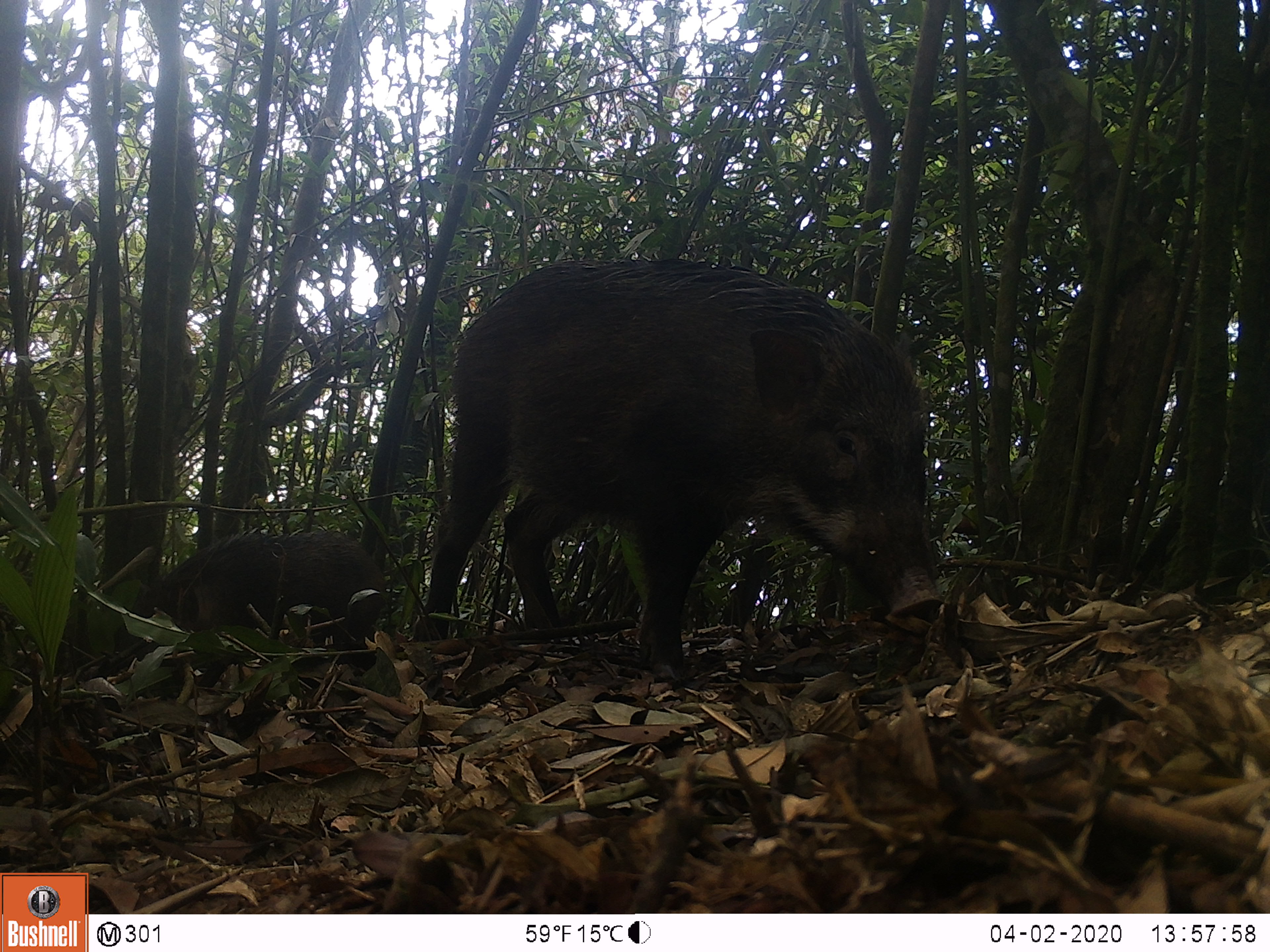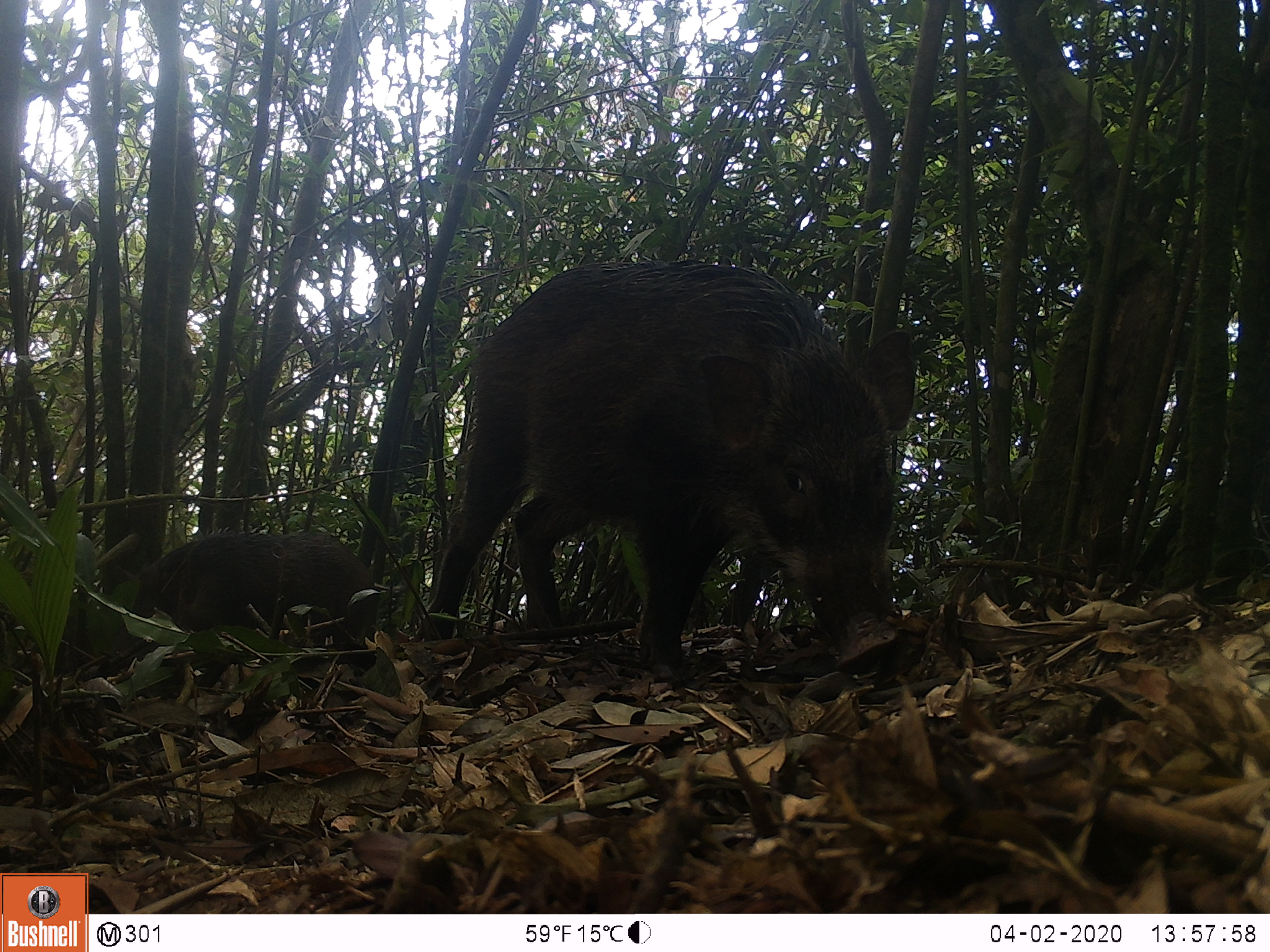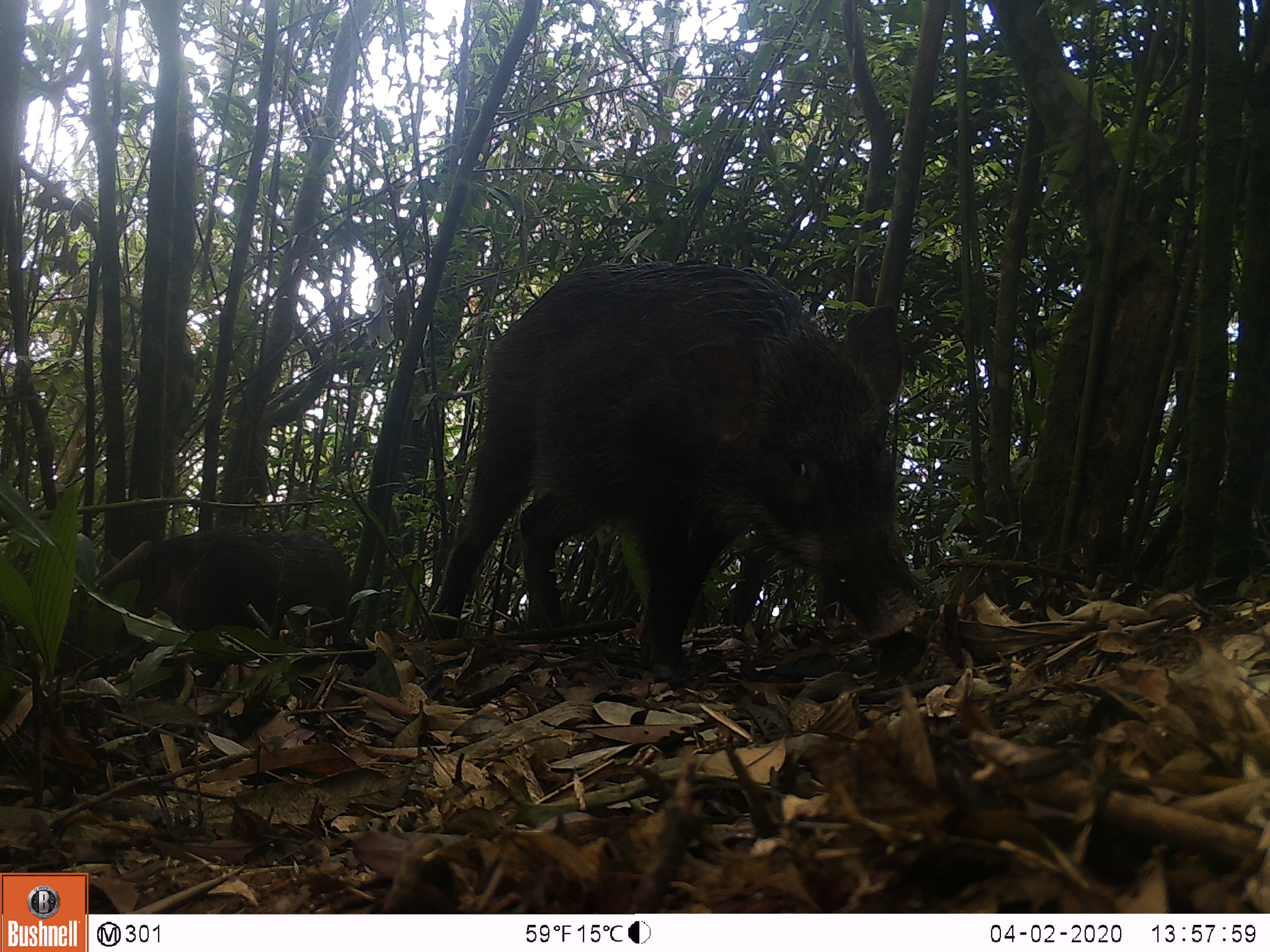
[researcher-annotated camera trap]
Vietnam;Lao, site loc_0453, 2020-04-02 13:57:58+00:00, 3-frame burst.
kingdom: Animalia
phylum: Chordata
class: Mammalia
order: Artiodactyla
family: Suidae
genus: Sus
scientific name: Sus scrofa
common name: eurasian wild pig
Eurasian wild pig (Sus scrofa). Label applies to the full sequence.